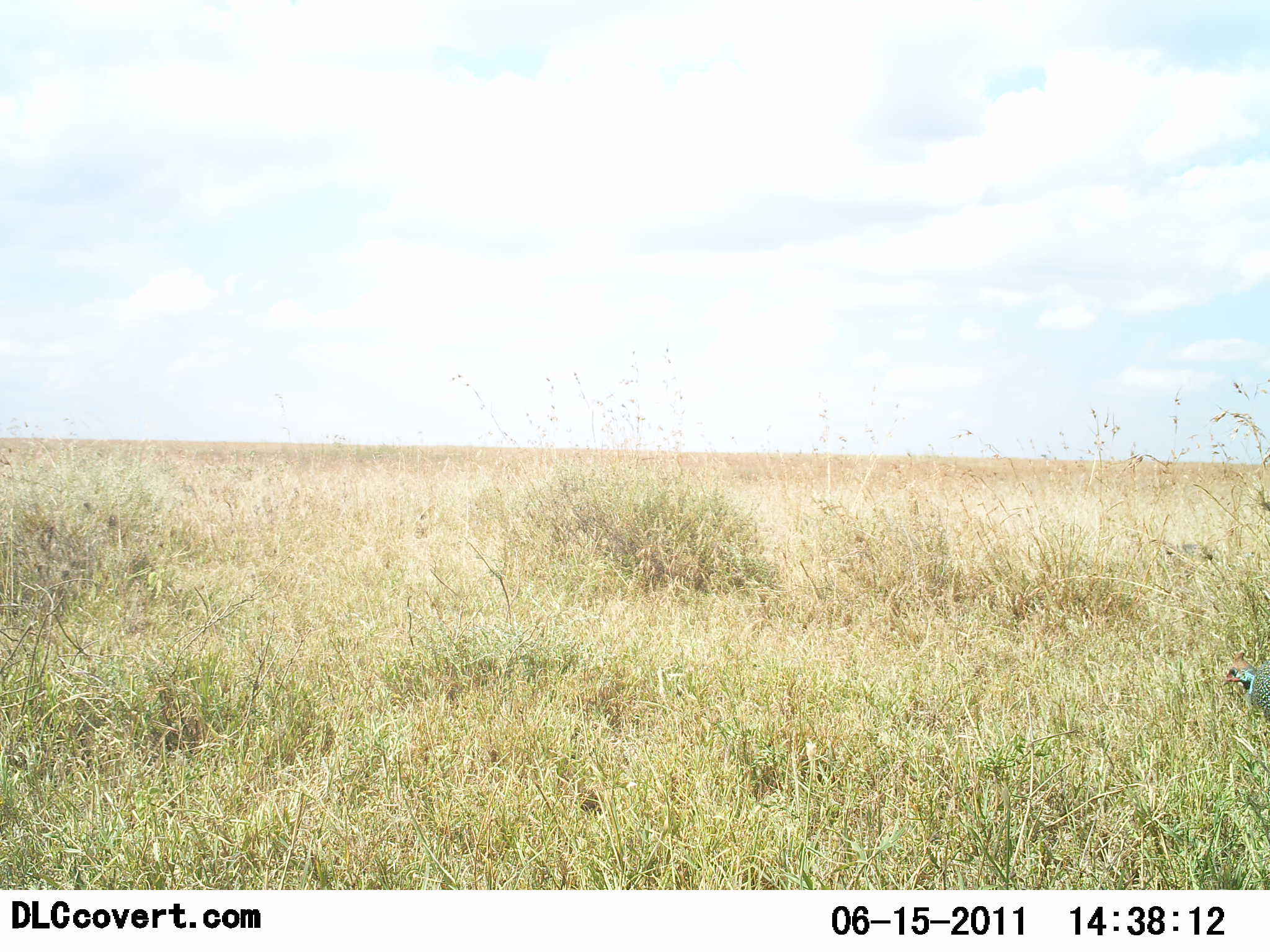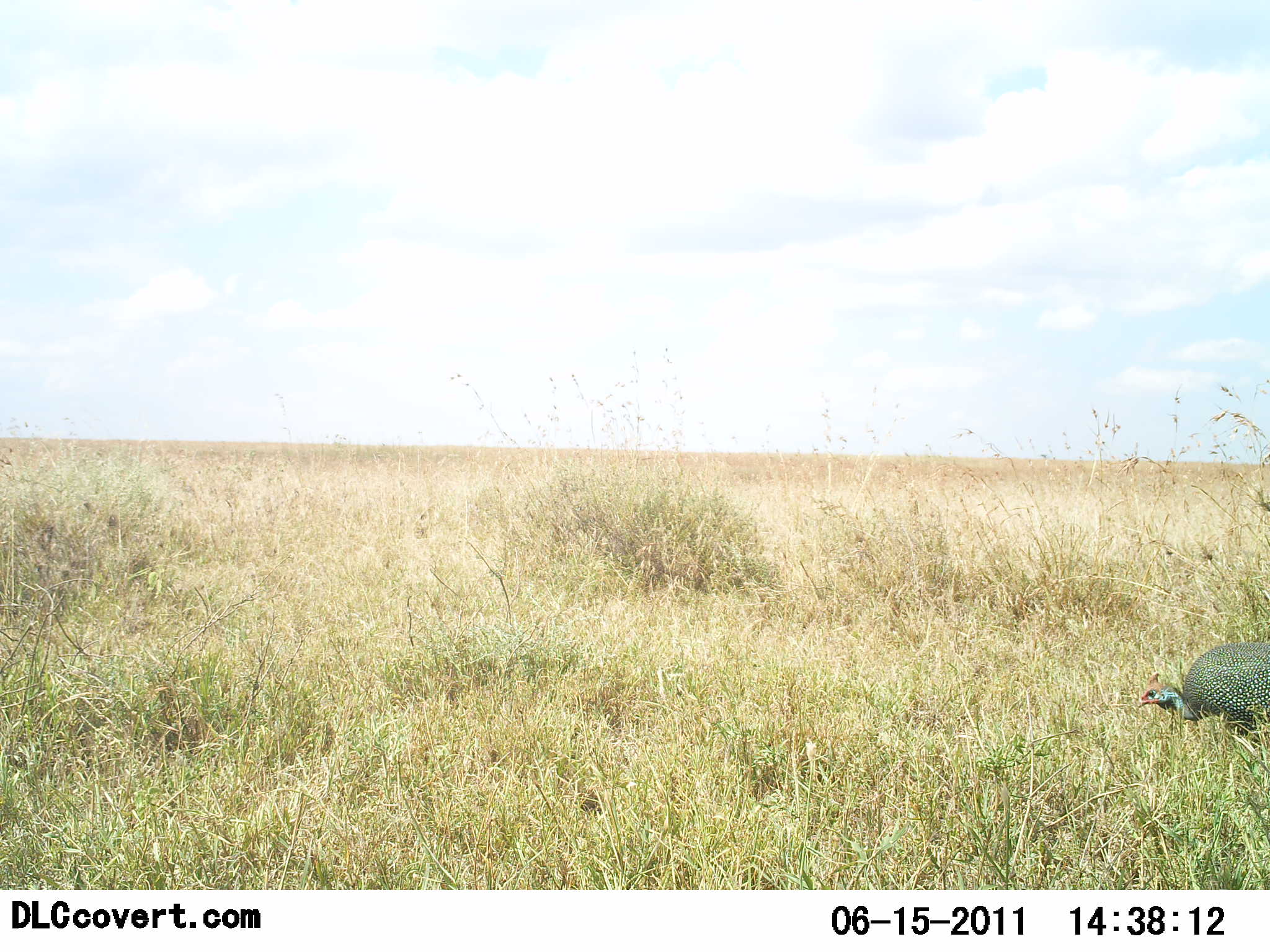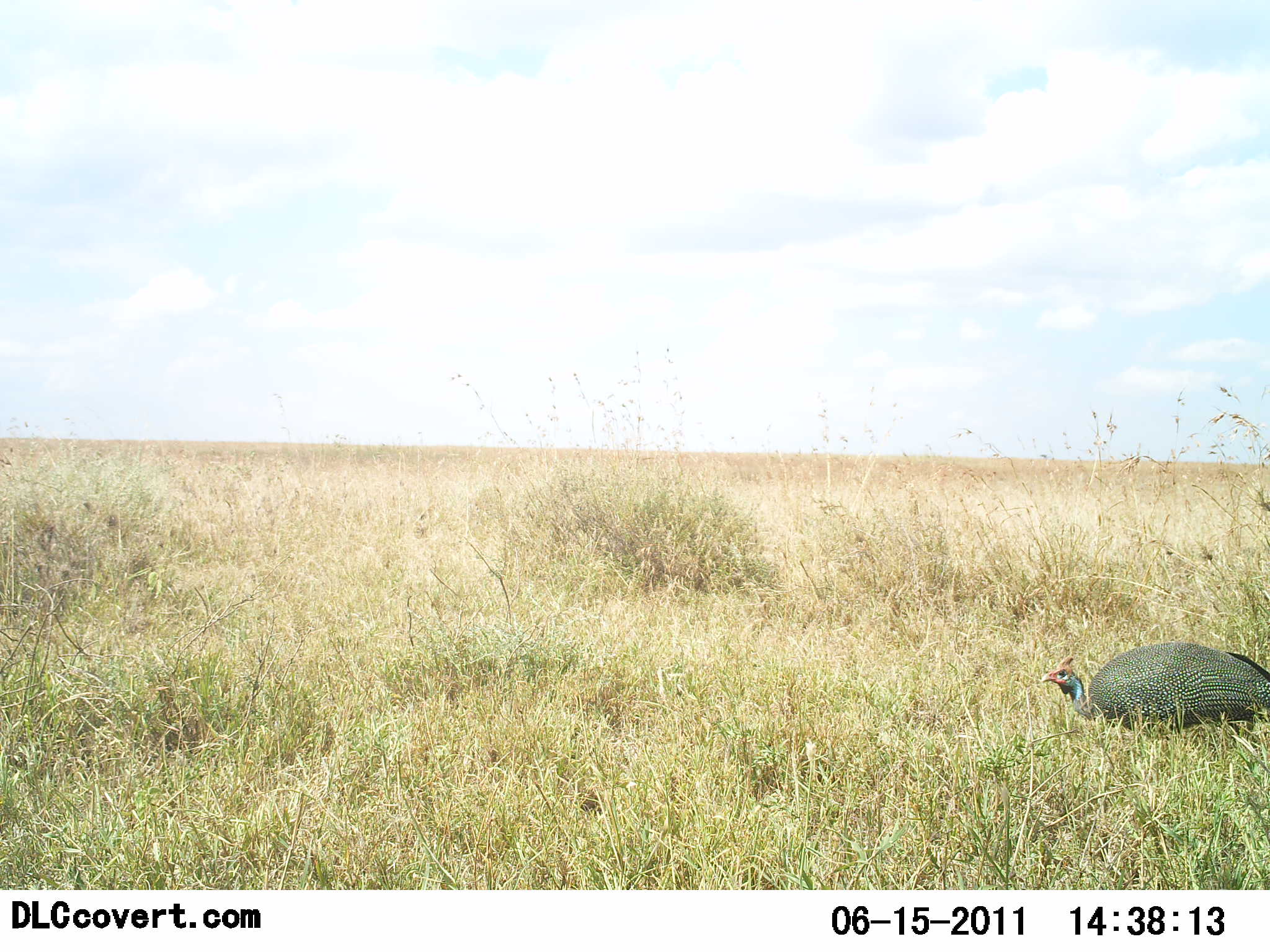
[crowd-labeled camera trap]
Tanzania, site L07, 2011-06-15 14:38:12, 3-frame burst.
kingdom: Animalia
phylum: Chordata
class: Aves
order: Galliformes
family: Numididae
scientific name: Numididae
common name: guinea fowl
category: guineafowl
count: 1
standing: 0%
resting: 0%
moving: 92%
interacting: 0%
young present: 0%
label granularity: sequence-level